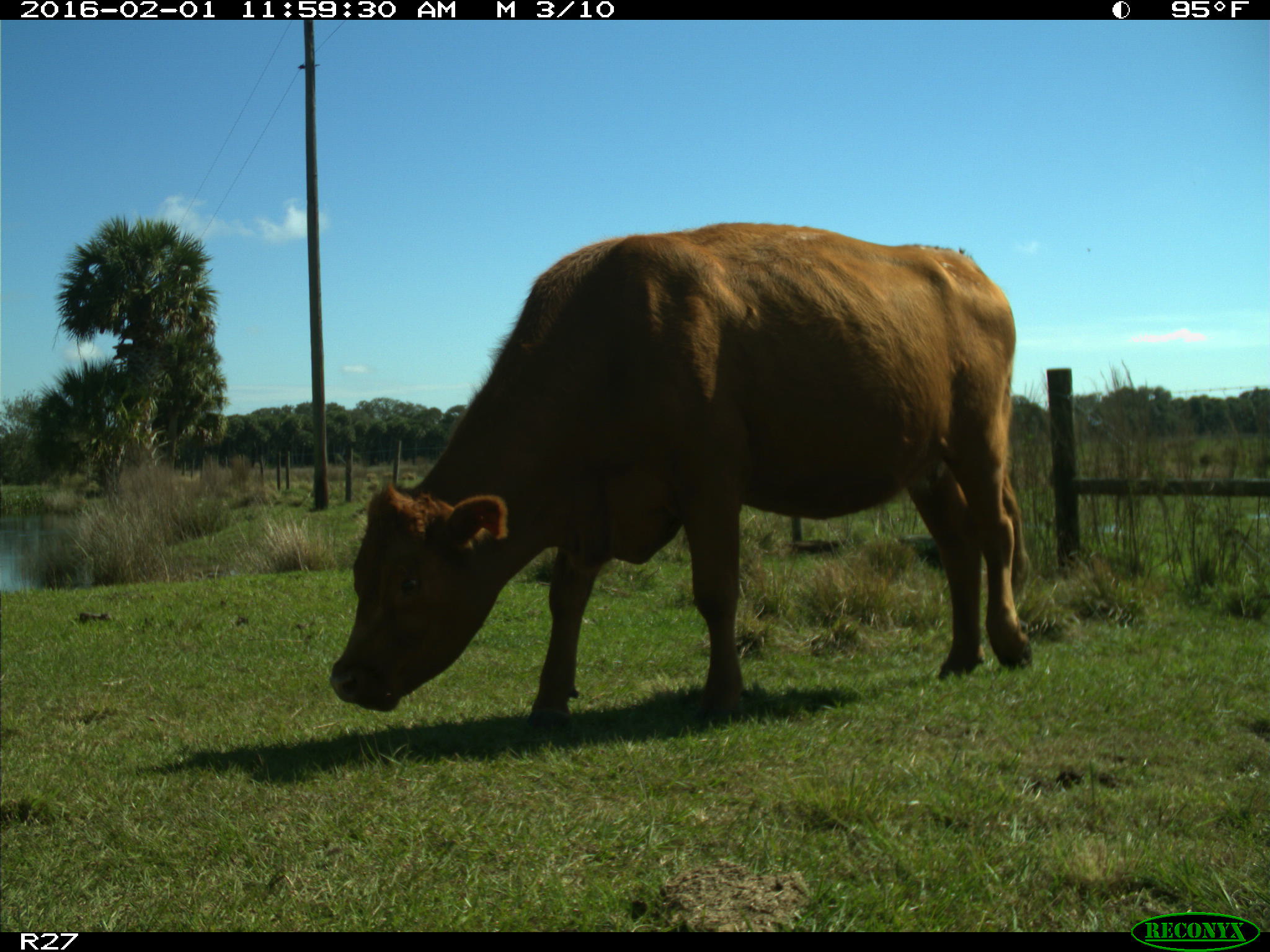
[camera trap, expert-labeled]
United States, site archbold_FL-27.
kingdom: Animalia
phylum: Chordata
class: Mammalia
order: Artiodactyla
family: Bovidae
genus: Bos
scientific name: Bos taurus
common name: domestic cow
Bos taurus (domestic cow).